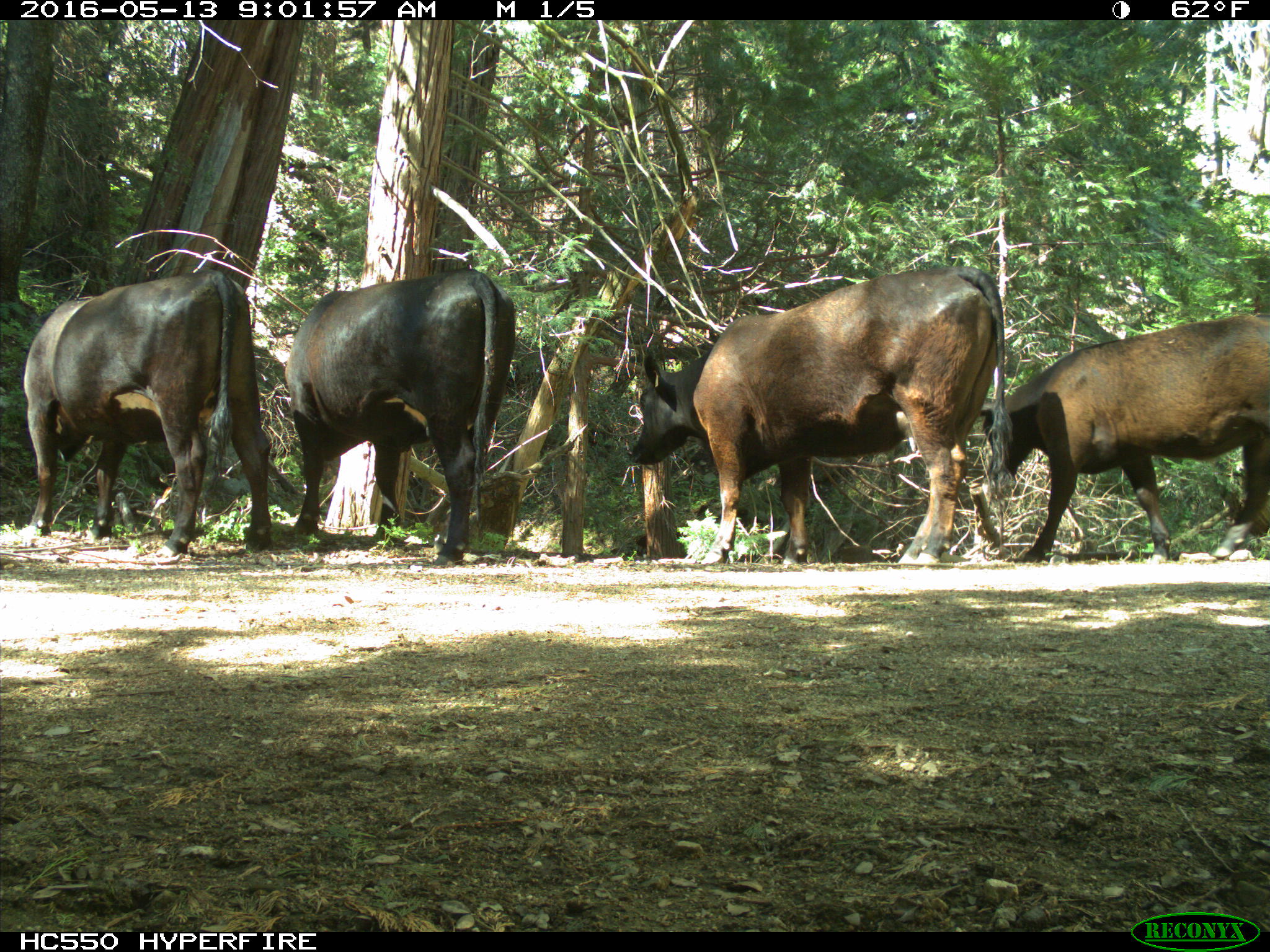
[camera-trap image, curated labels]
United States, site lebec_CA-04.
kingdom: Animalia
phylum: Chordata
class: Mammalia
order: Artiodactyla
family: Bovidae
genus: Bos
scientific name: Bos taurus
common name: domestic cow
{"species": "Bos taurus (domestic cow)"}